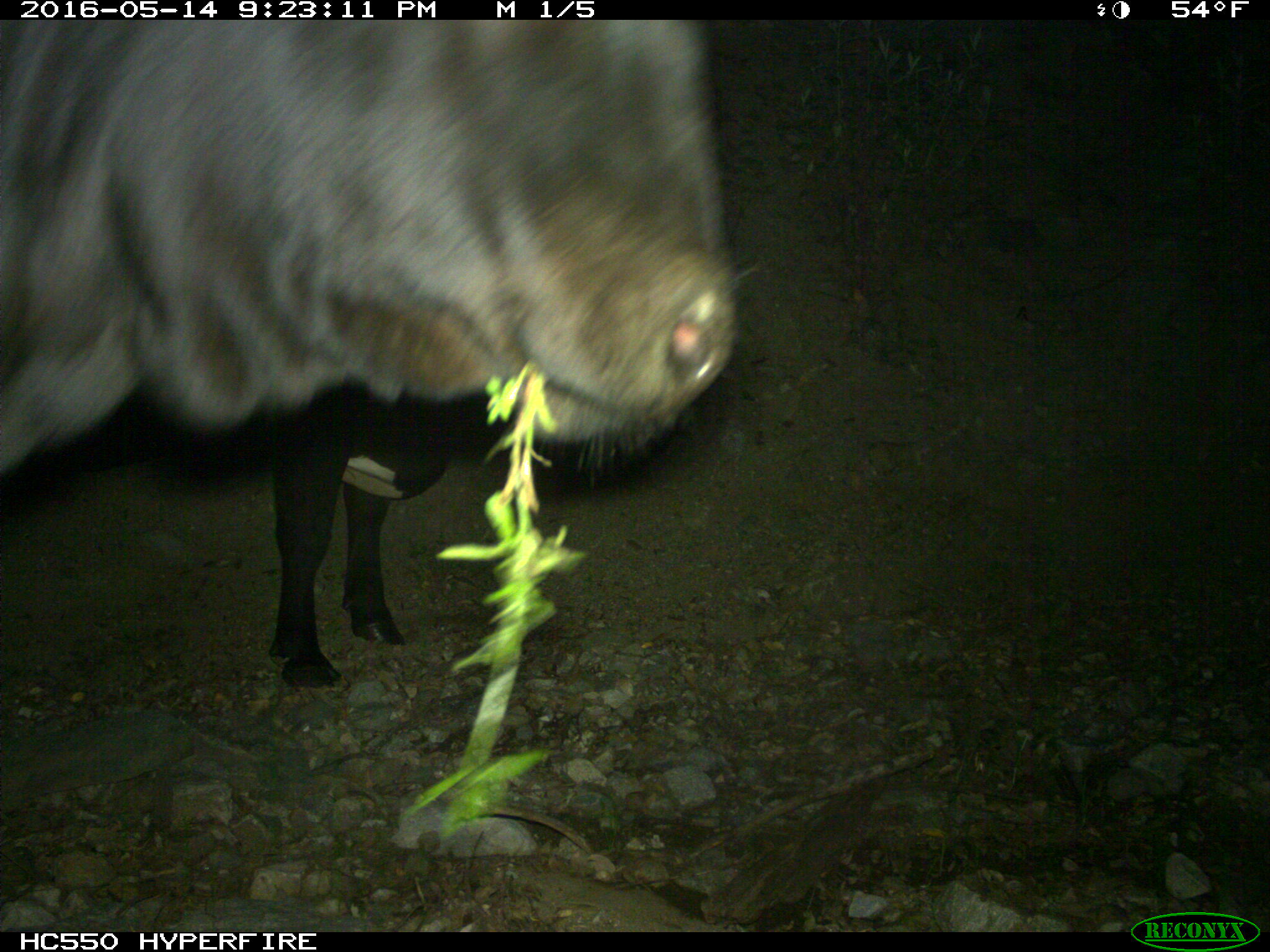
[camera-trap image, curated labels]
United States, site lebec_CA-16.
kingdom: Animalia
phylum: Chordata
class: Mammalia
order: Artiodactyla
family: Bovidae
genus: Bos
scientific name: Bos taurus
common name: domestic cow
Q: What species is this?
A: Bos taurus (domestic cow).